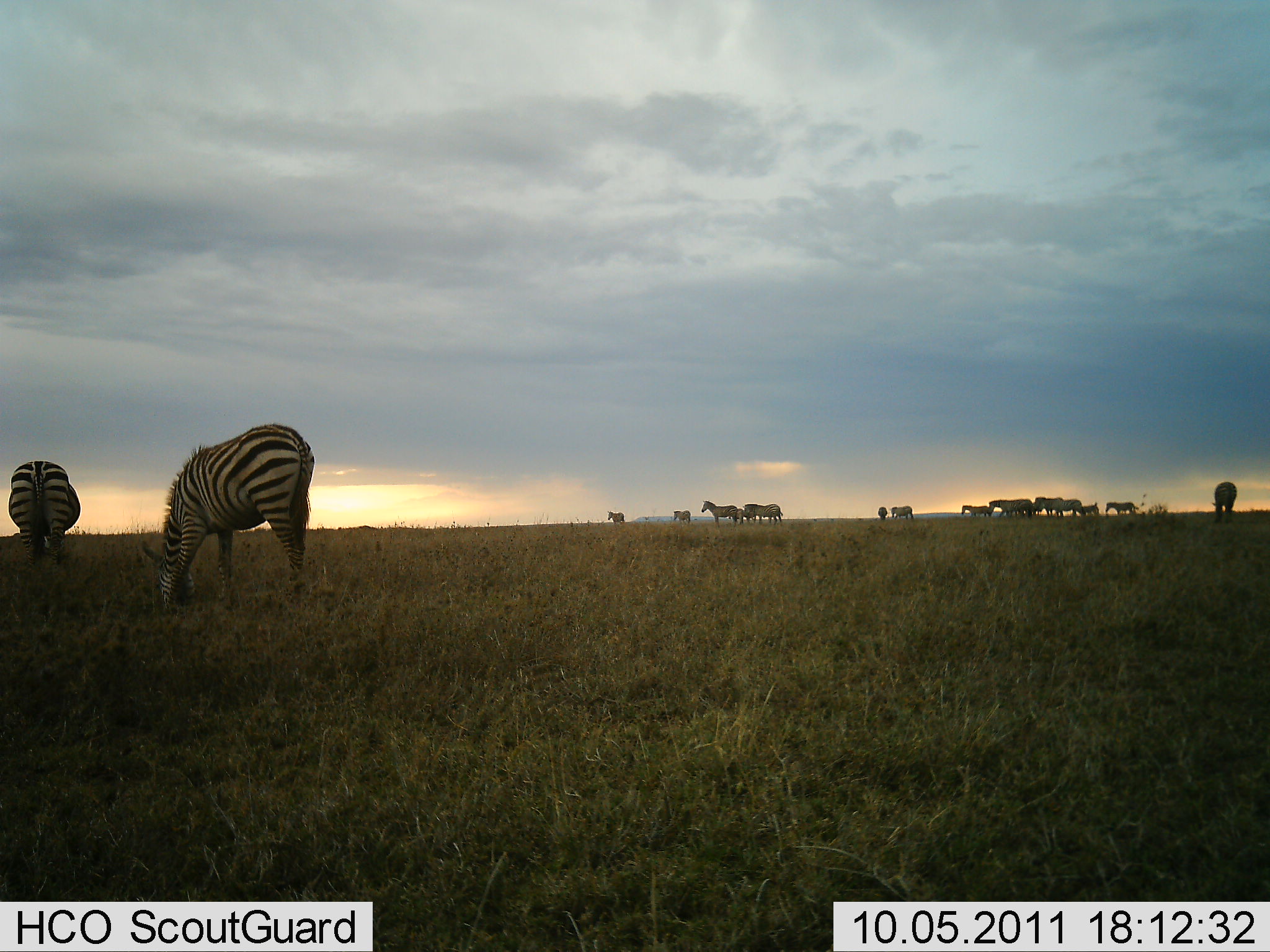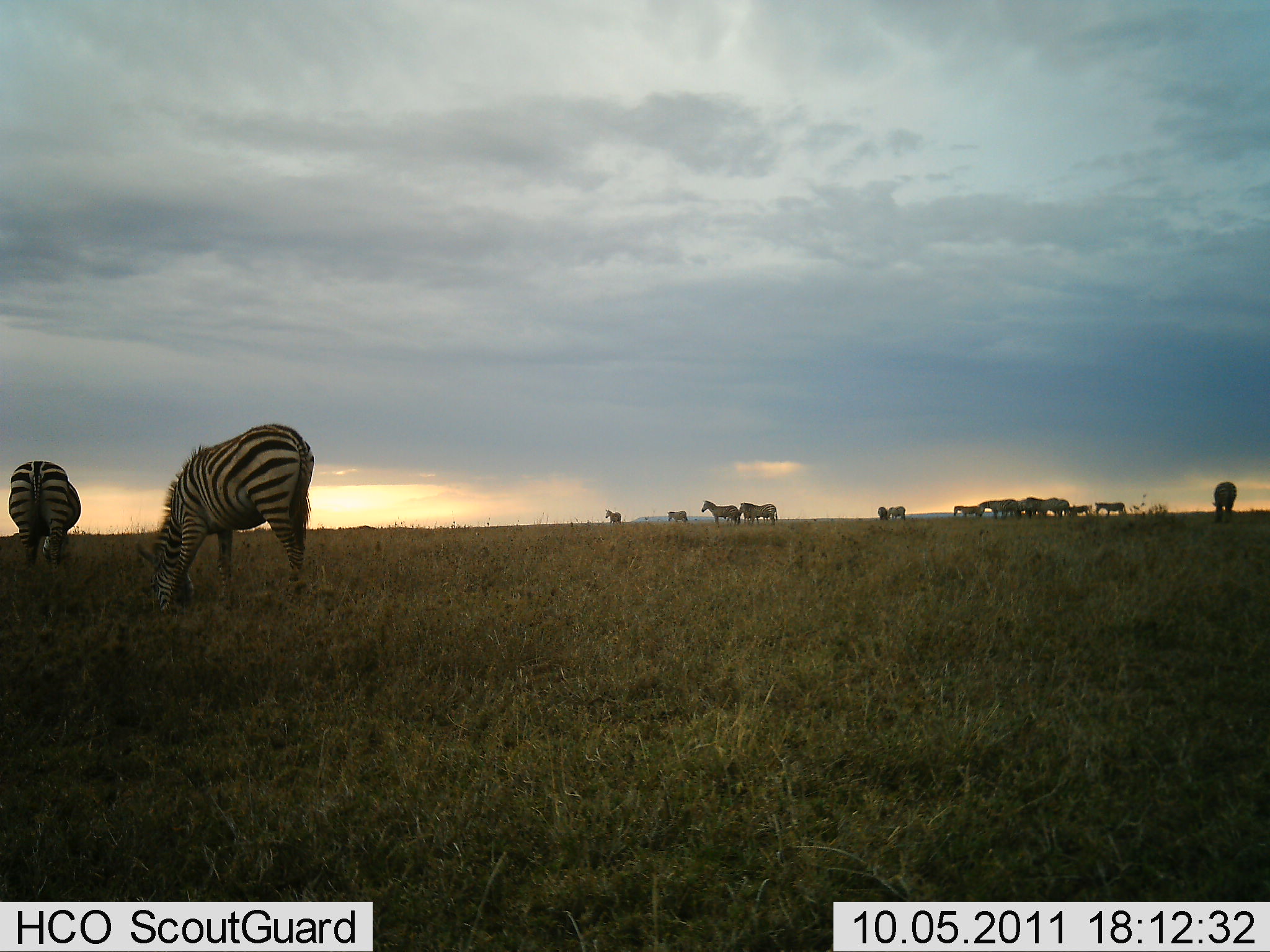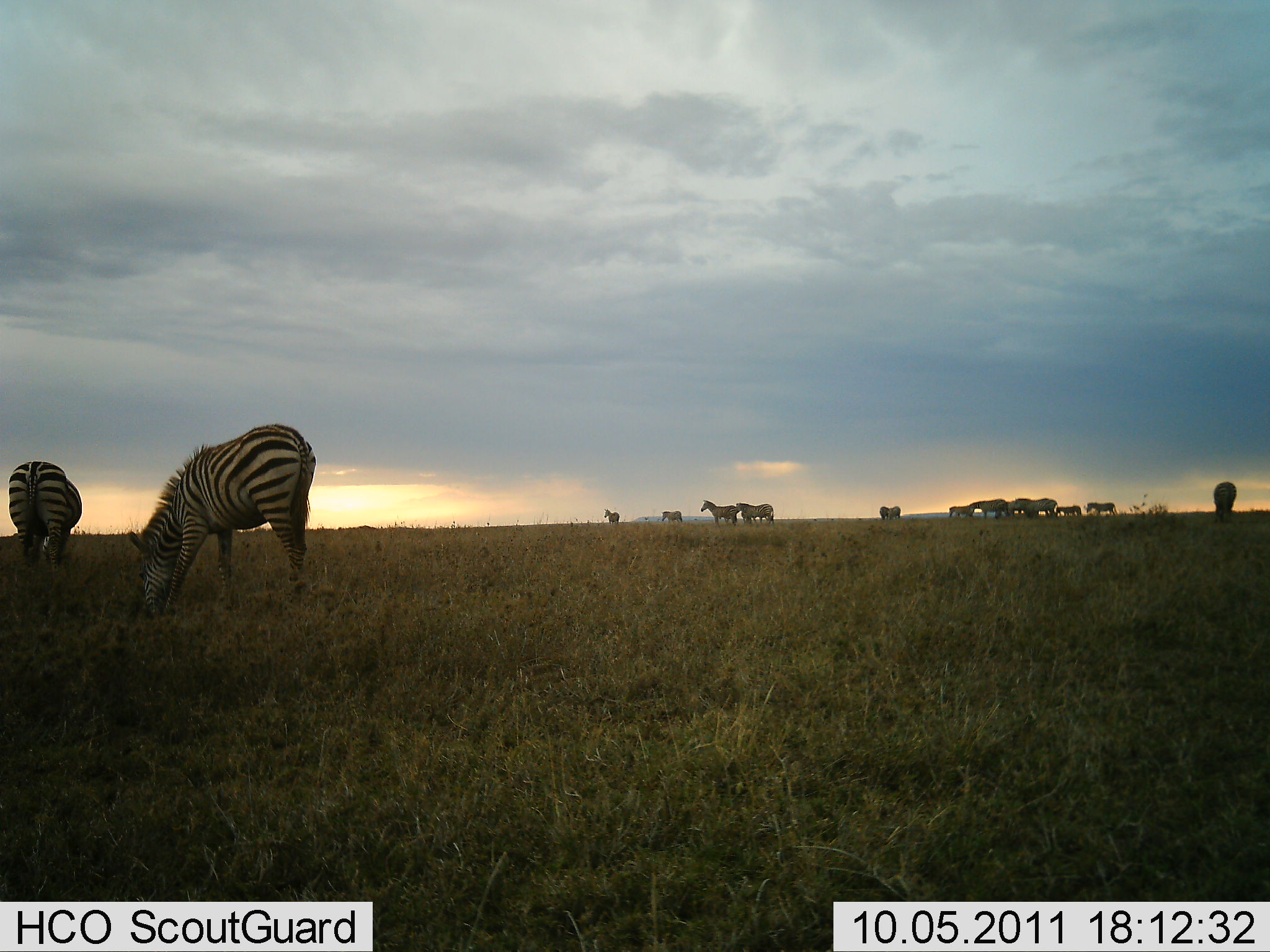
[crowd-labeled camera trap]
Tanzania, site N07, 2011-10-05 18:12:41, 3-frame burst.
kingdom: Animalia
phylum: Chordata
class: Mammalia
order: Perissodactyla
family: Equidae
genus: Equus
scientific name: Equus quagga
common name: plains zebra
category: zebra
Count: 11-50.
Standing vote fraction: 60%.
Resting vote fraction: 7%.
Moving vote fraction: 40%.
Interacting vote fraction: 7%.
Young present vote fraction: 7%.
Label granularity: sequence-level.